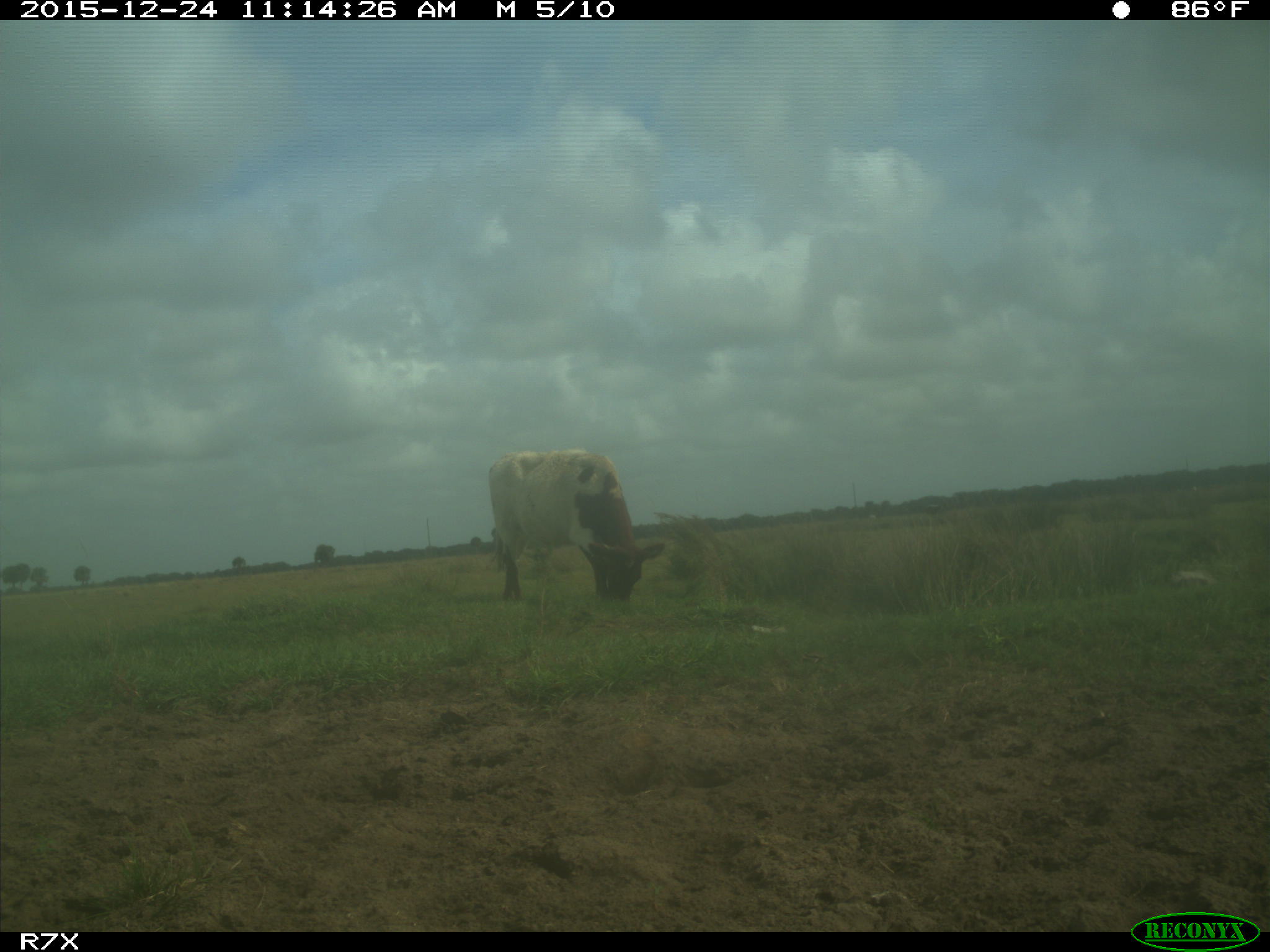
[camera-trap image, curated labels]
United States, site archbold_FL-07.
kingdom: Animalia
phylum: Chordata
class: Mammalia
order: Artiodactyla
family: Bovidae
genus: Bos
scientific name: Bos taurus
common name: domestic cow